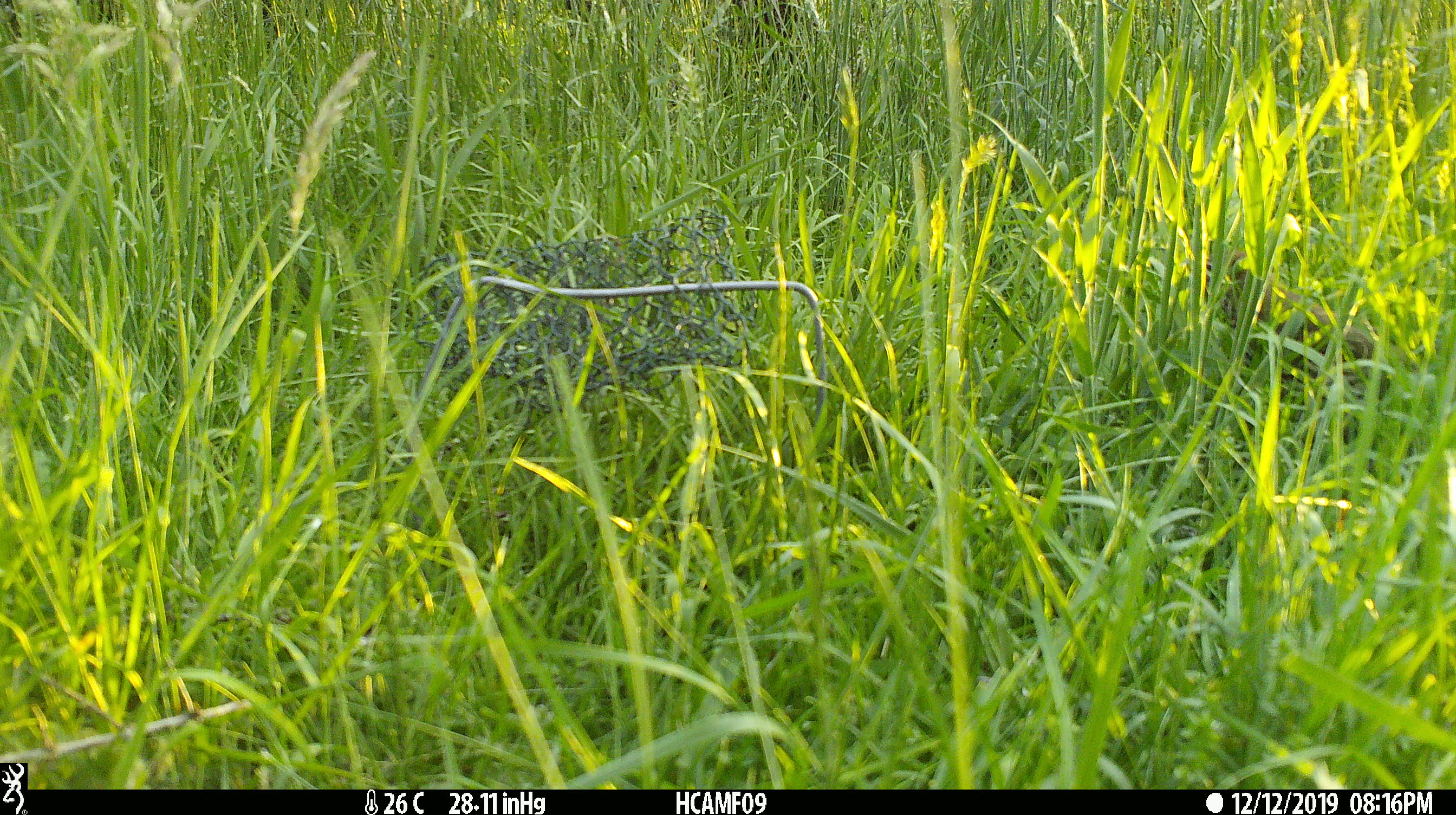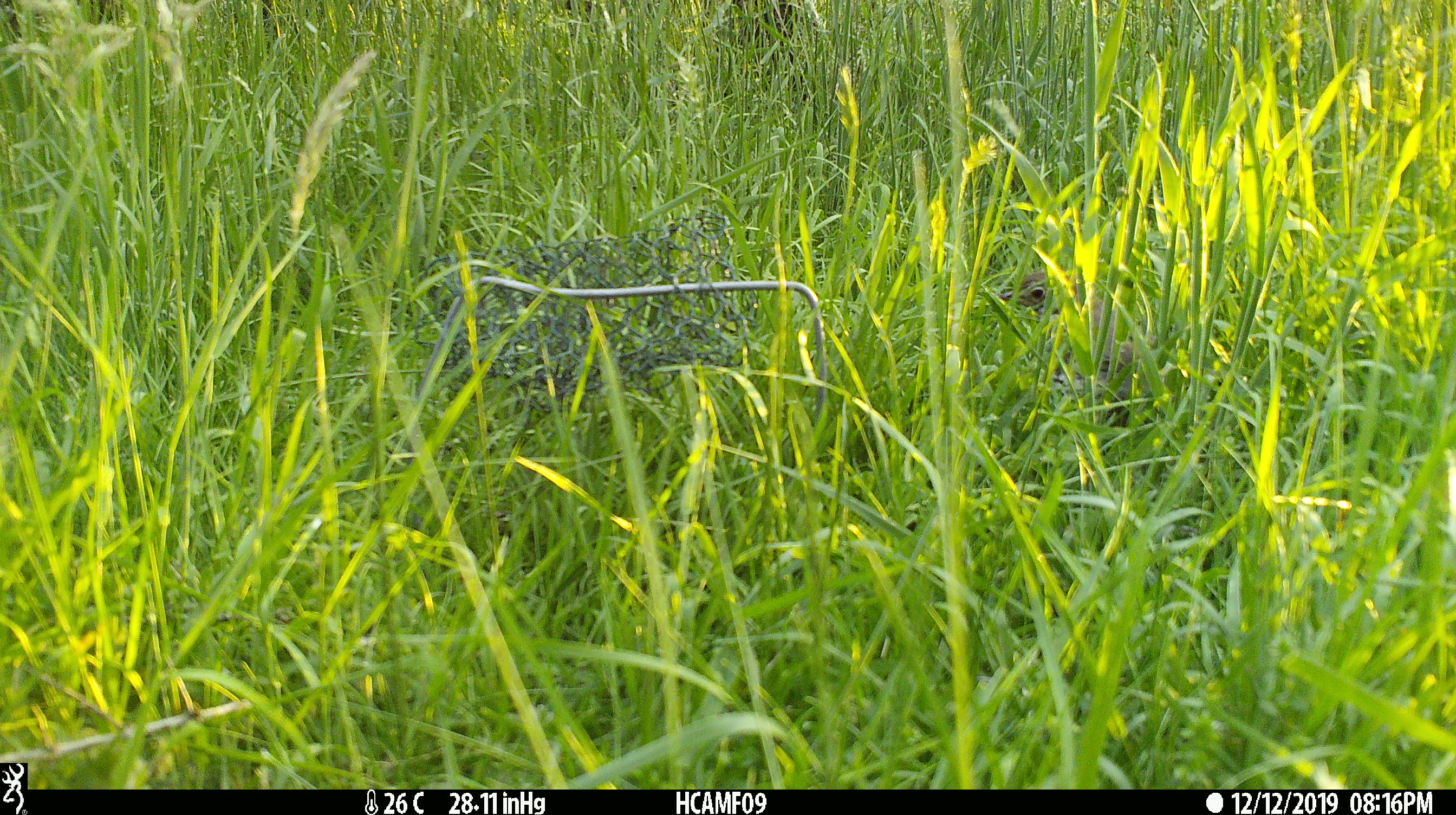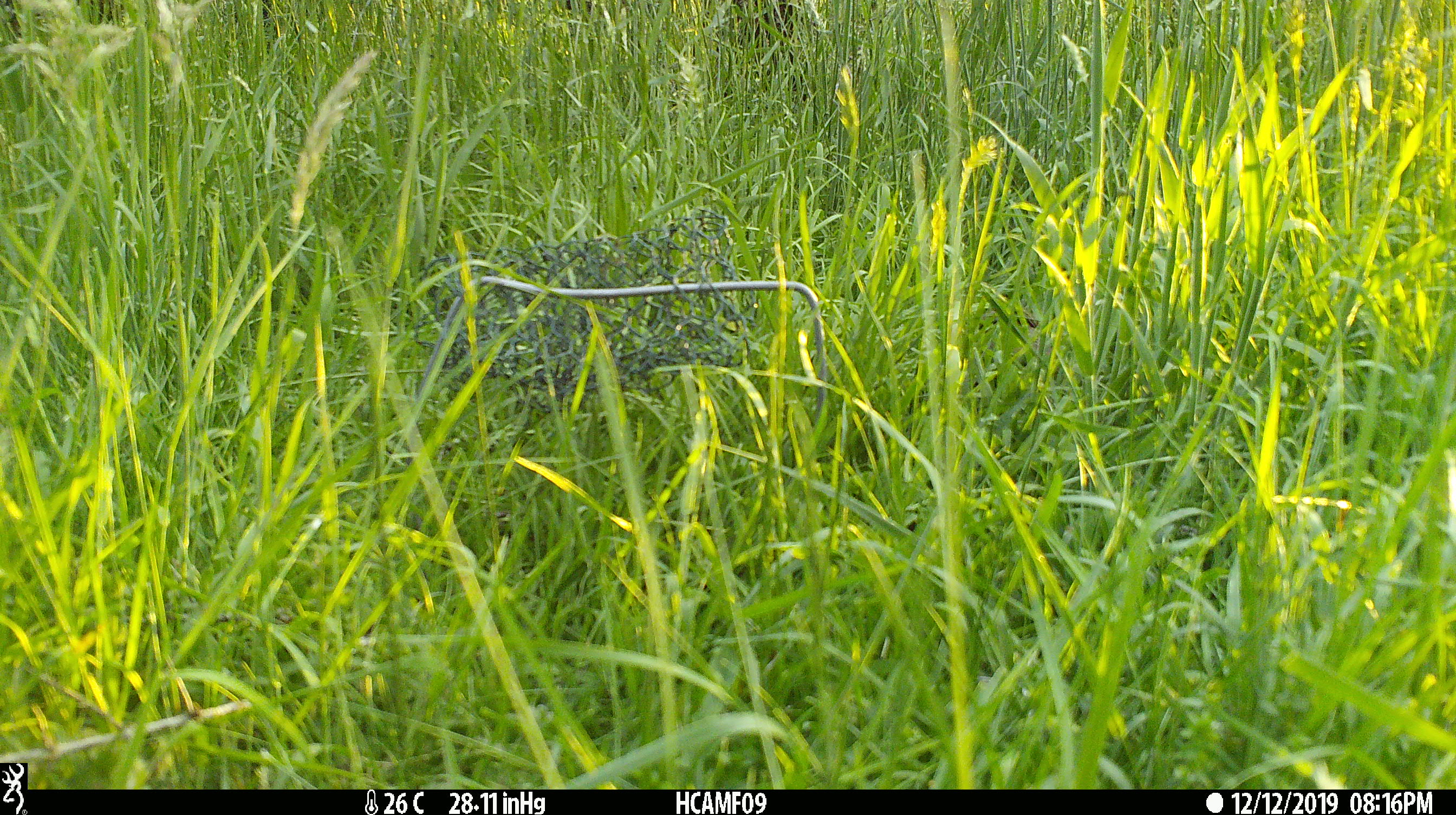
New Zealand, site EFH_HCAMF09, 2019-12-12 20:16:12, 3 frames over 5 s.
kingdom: Animalia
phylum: Chordata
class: Aves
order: Passeriformes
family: Turdidae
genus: Turdus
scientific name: Turdus philomelos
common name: song thrush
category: thrush